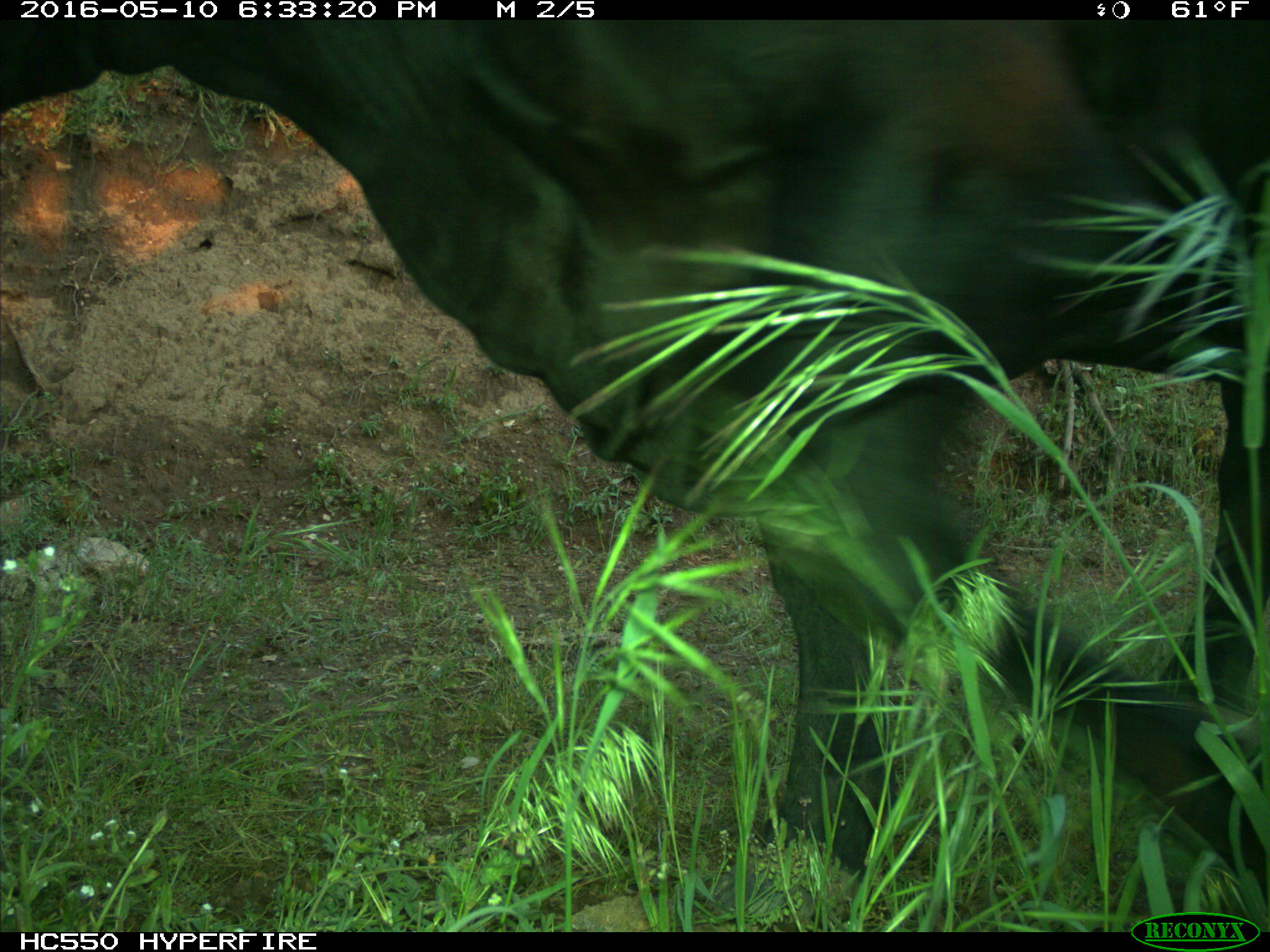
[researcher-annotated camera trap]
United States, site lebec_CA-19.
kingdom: Animalia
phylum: Chordata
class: Mammalia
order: Artiodactyla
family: Bovidae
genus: Bos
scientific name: Bos taurus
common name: domestic cow